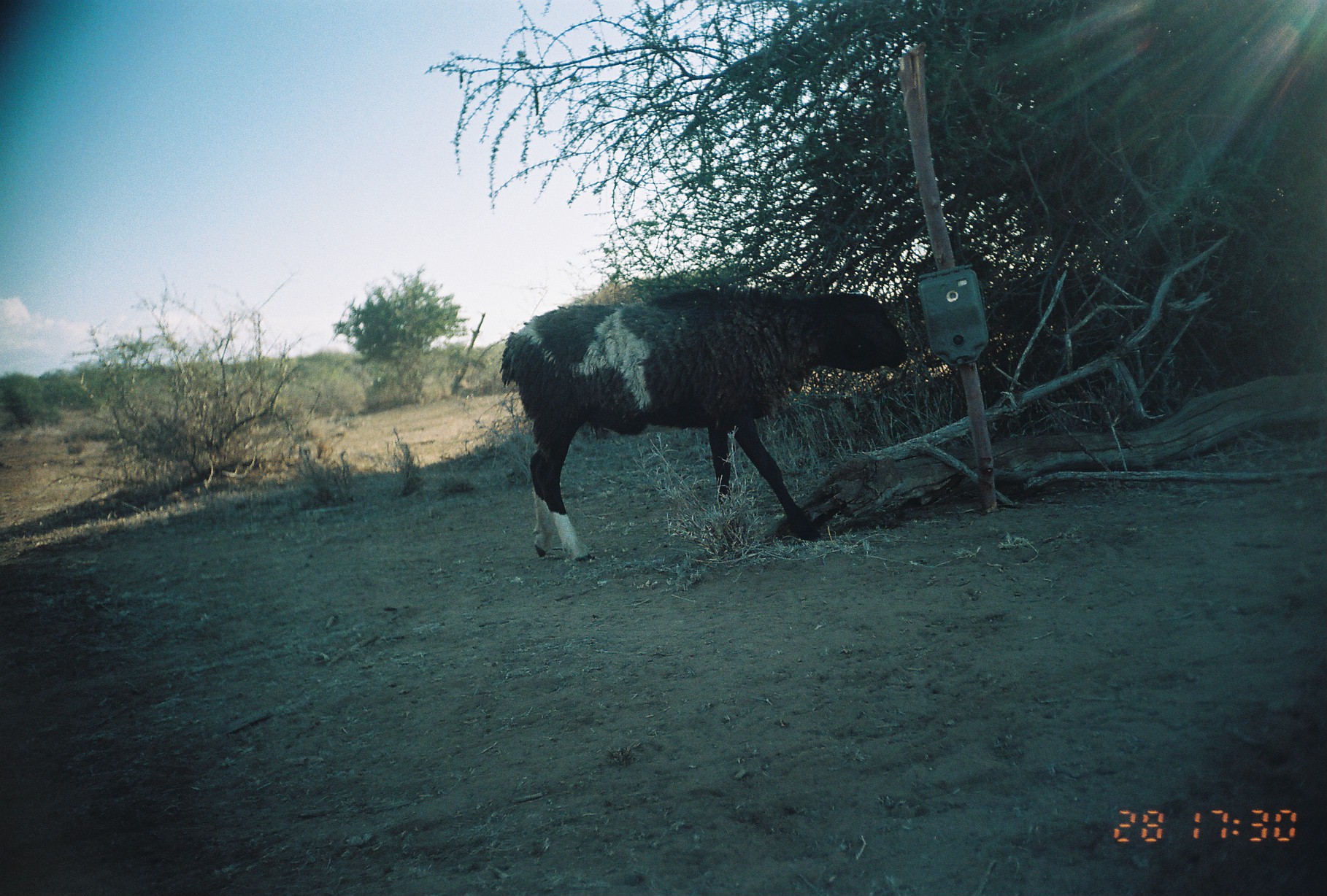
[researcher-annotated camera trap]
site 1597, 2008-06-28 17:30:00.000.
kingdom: Animalia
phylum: Chordata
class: Mammalia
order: Artiodactyla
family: Bovidae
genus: Ovis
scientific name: Ovis aries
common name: domestic sheep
Ovis aries (domestic sheep), count 1.